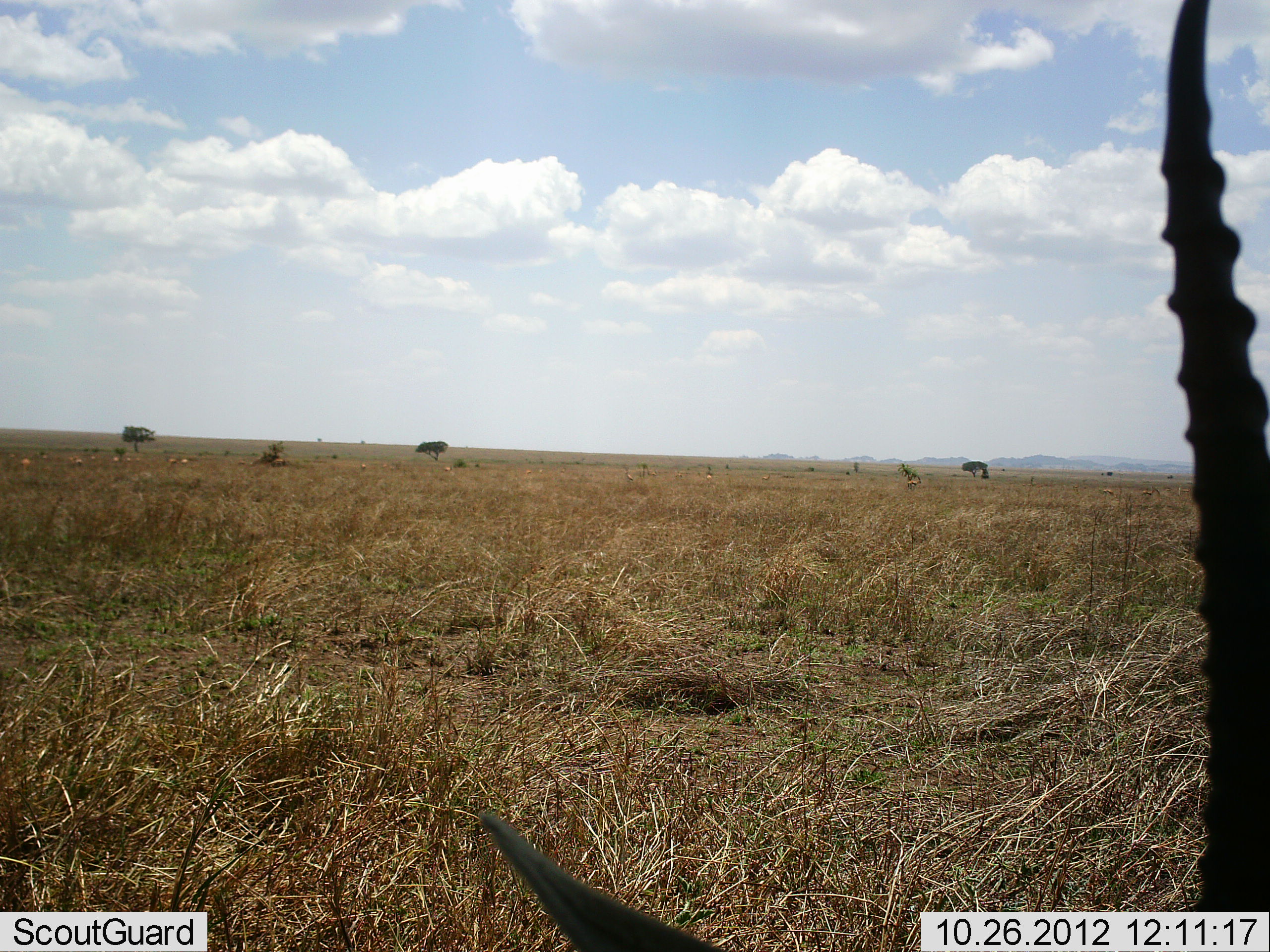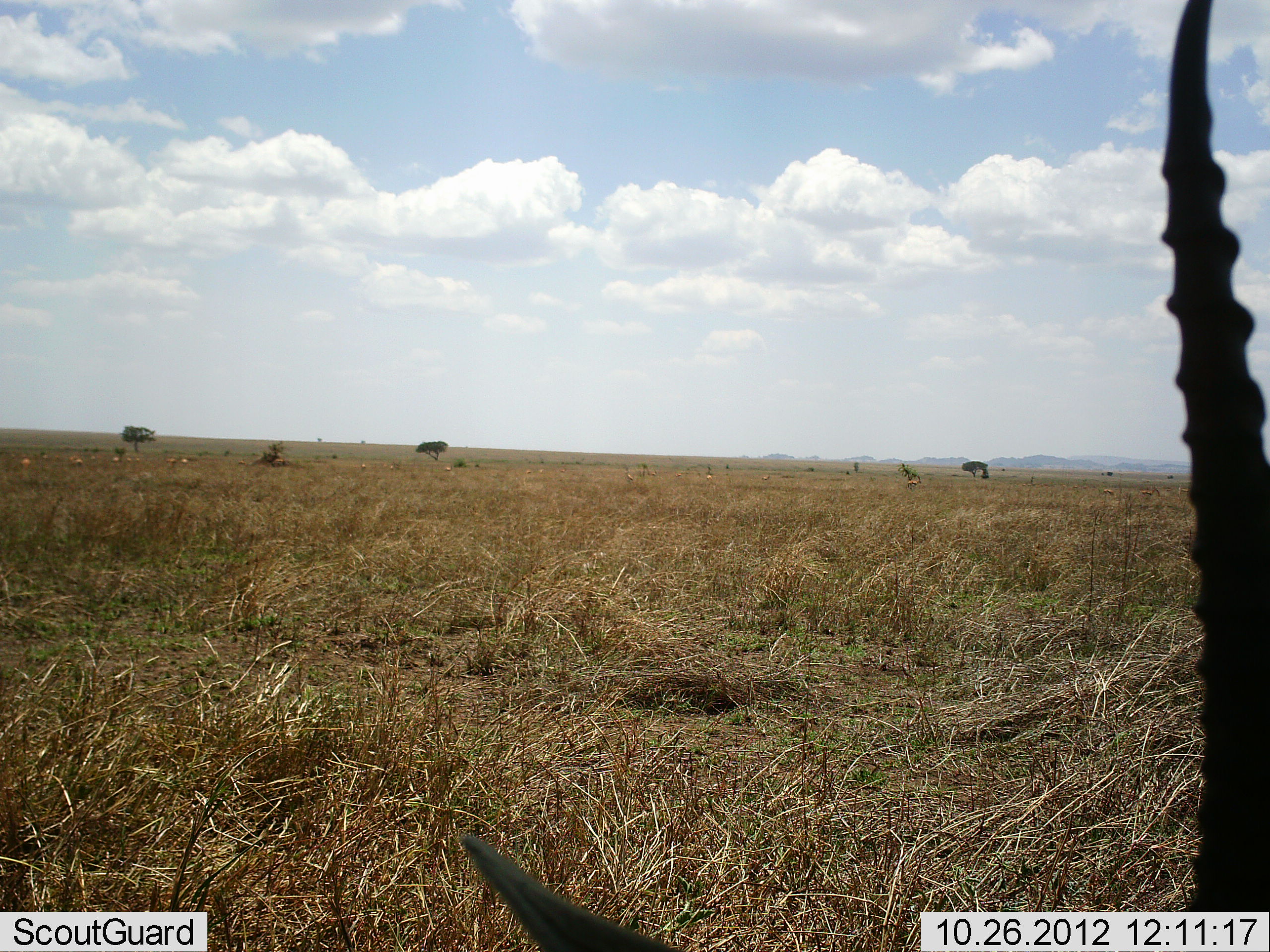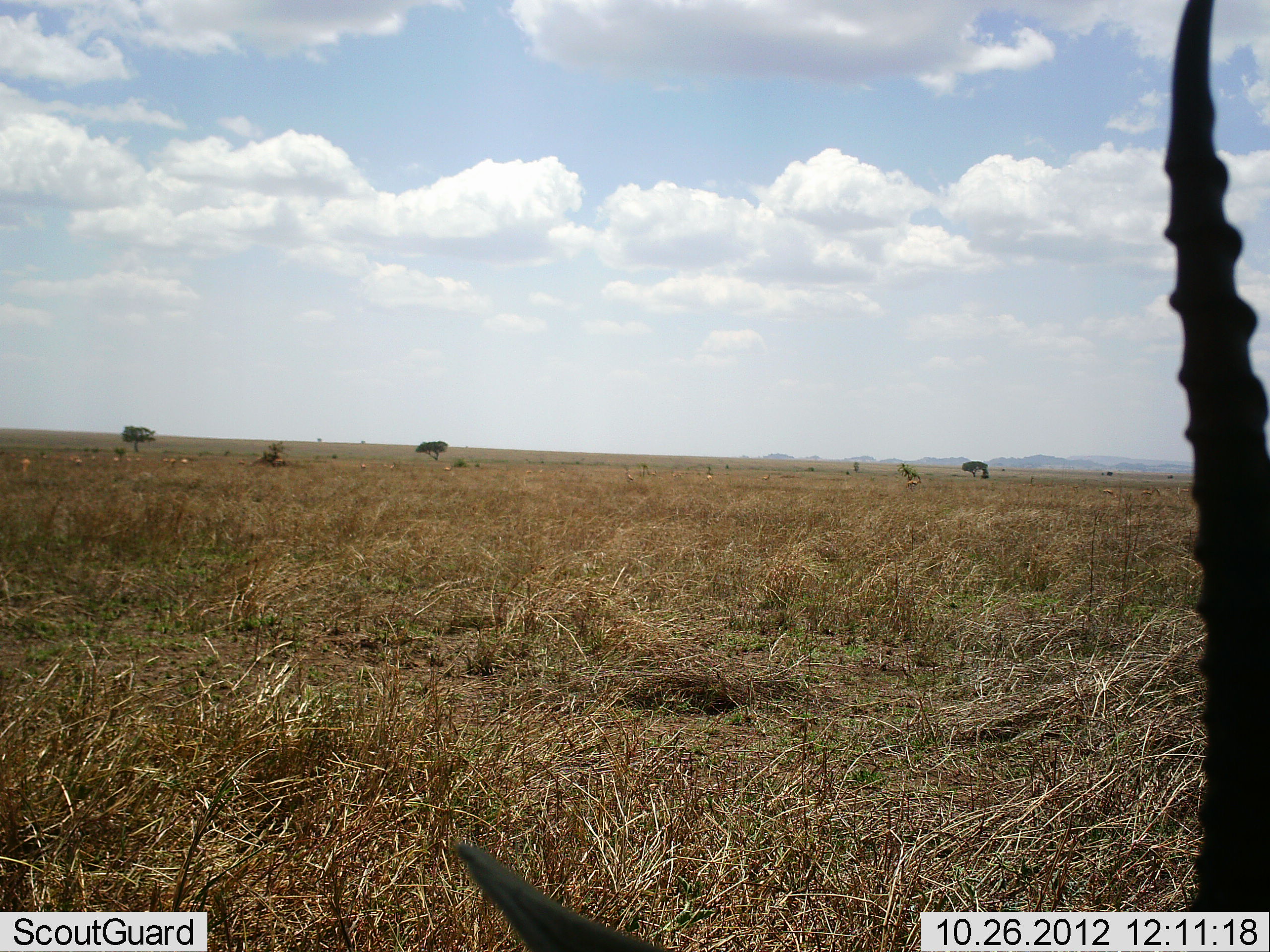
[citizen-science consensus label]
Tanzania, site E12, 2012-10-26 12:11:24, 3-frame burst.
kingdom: Animalia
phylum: Chordata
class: Mammalia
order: Artiodactyla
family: Bovidae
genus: Eudorcas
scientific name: Eudorcas thomsonii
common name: thomson's gazelle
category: gazellethomsons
Gazellethomsons (thomson's gazelle) (Eudorcas thomsonii), count 2. Behavior (volunteer vote fractions): standing 30%, resting 50%, moving 0%, interacting 0%. Young present (vote fraction): 0%. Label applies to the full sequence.